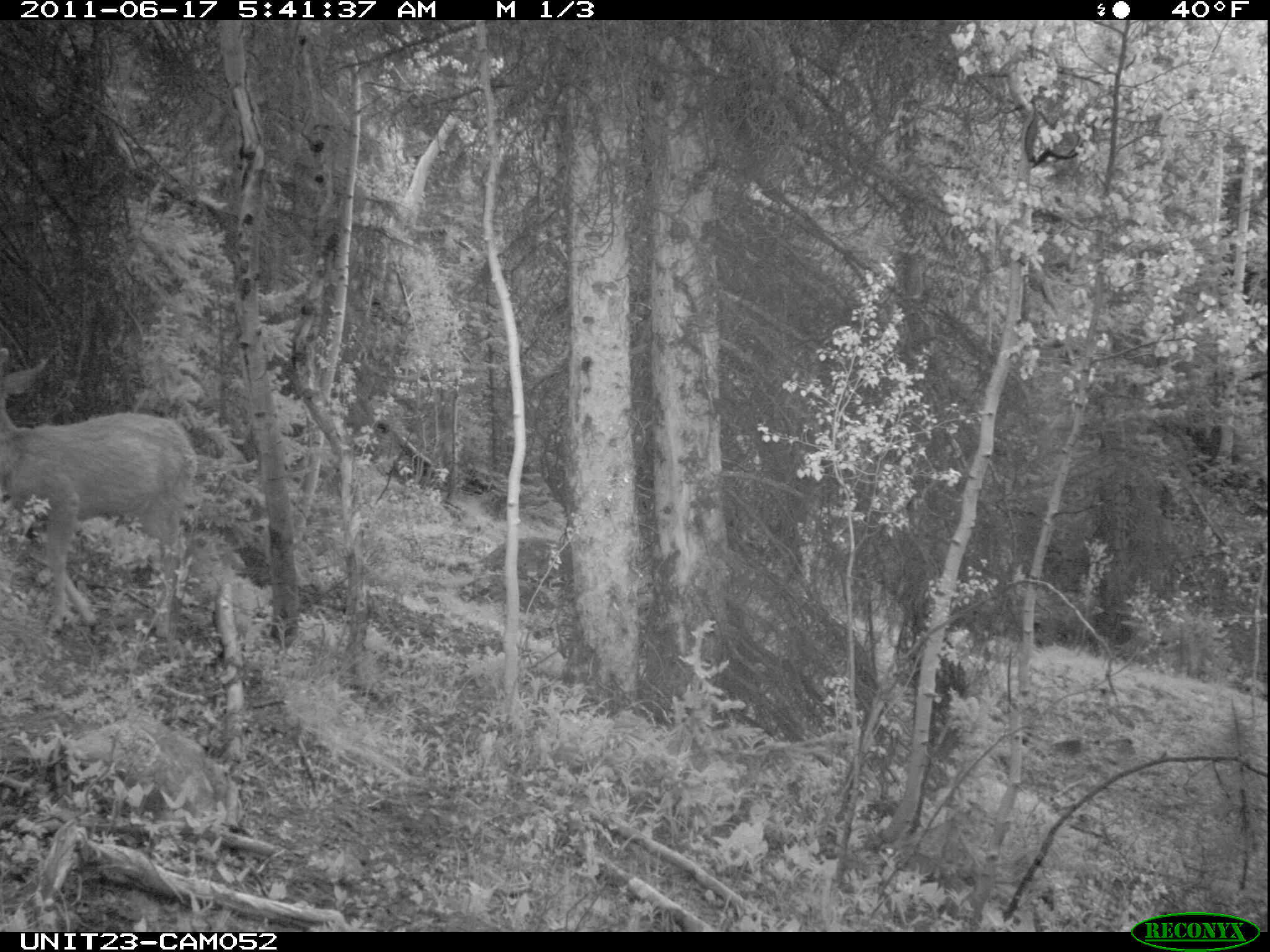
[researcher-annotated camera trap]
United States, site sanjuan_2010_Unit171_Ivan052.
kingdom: Animalia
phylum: Chordata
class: Mammalia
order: Artiodactyla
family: Cervidae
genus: Odocoileus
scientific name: Odocoileus hemionus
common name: mule deer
Odocoileus hemionus (mule deer).